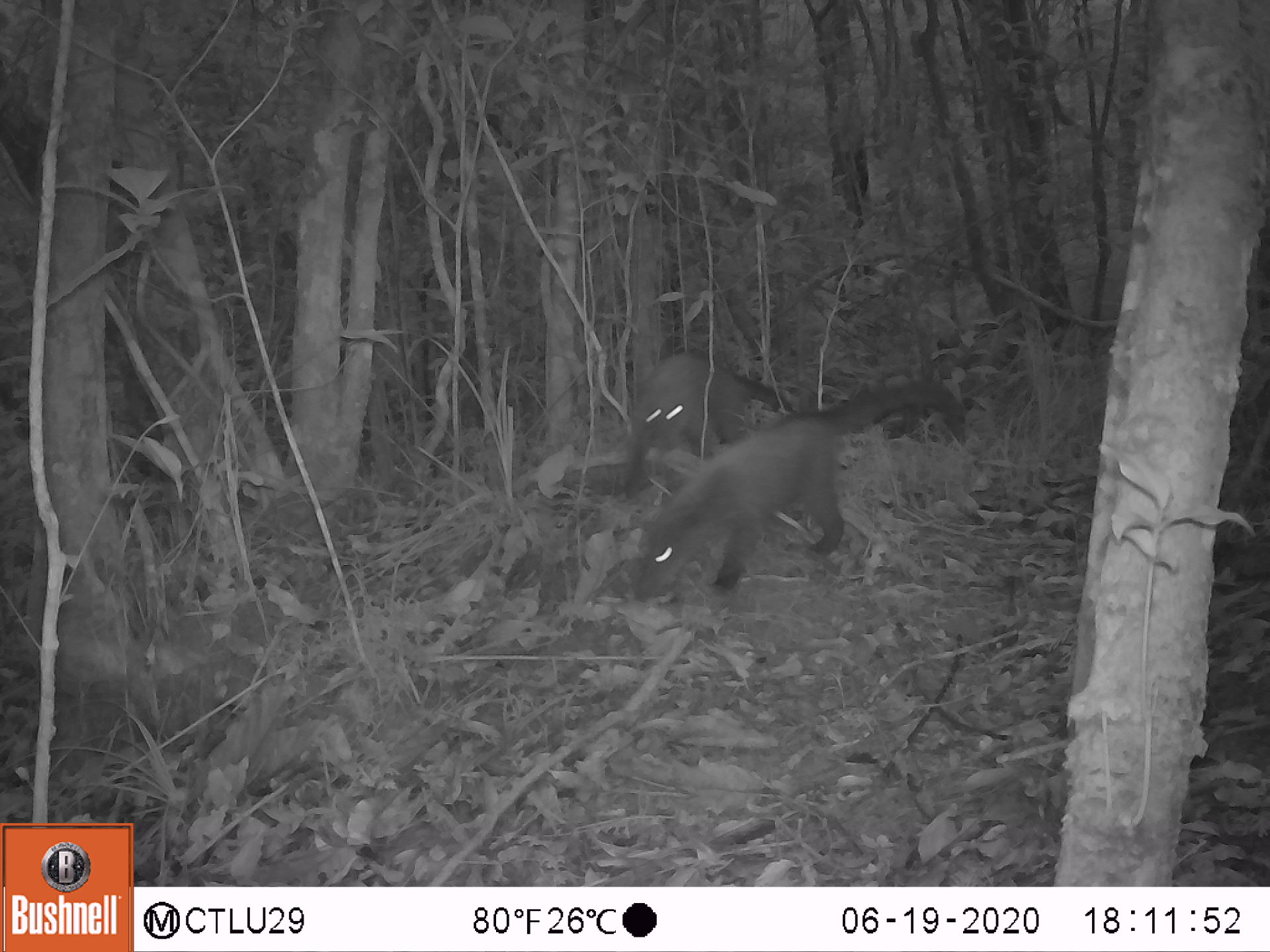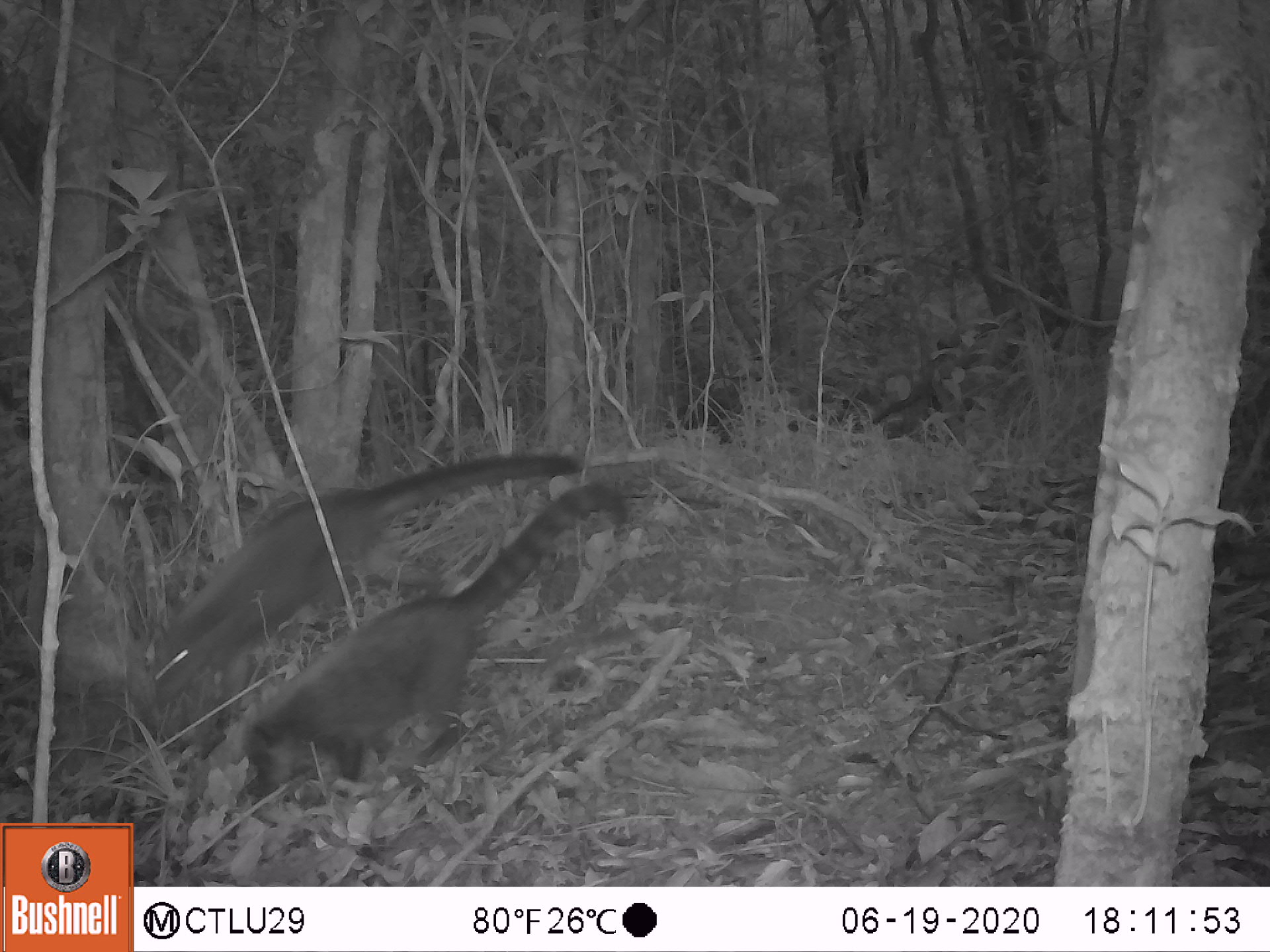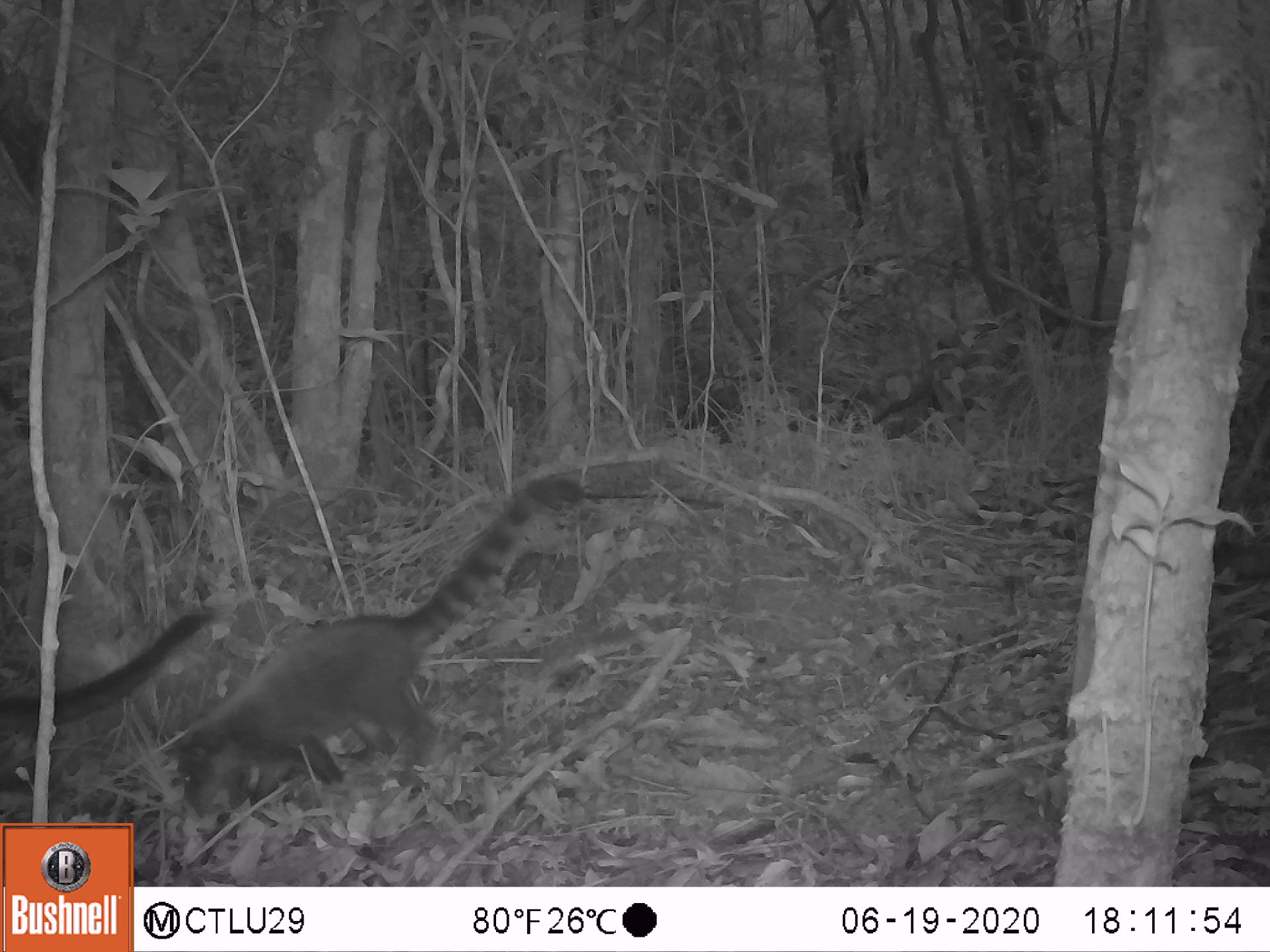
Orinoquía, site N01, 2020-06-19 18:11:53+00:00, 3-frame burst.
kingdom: Animalia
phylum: Chordata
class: Mammalia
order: Carnivora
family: Procyonidae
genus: Nasua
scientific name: Nasua nasua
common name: south american coati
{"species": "south american coati (Nasua nasua)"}